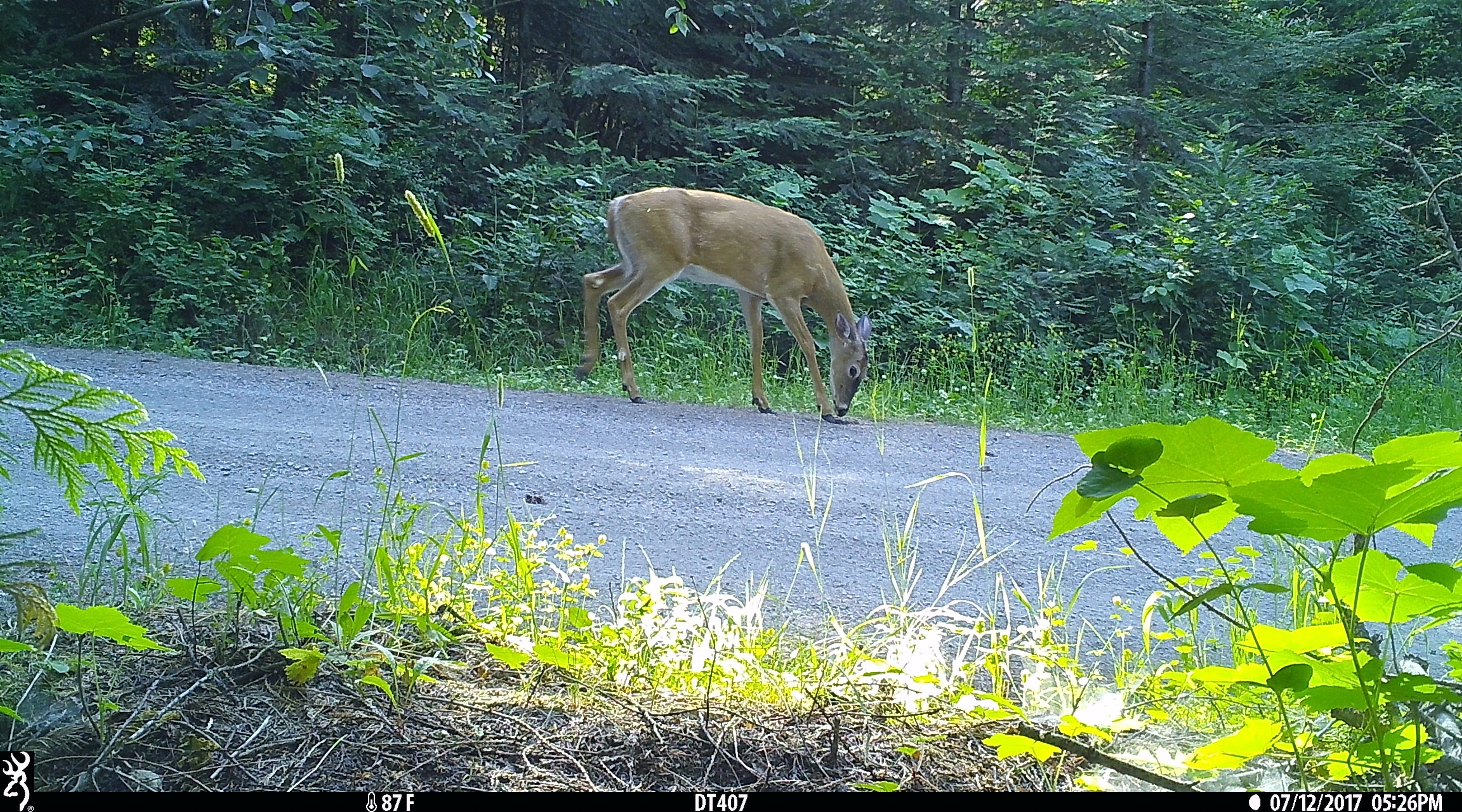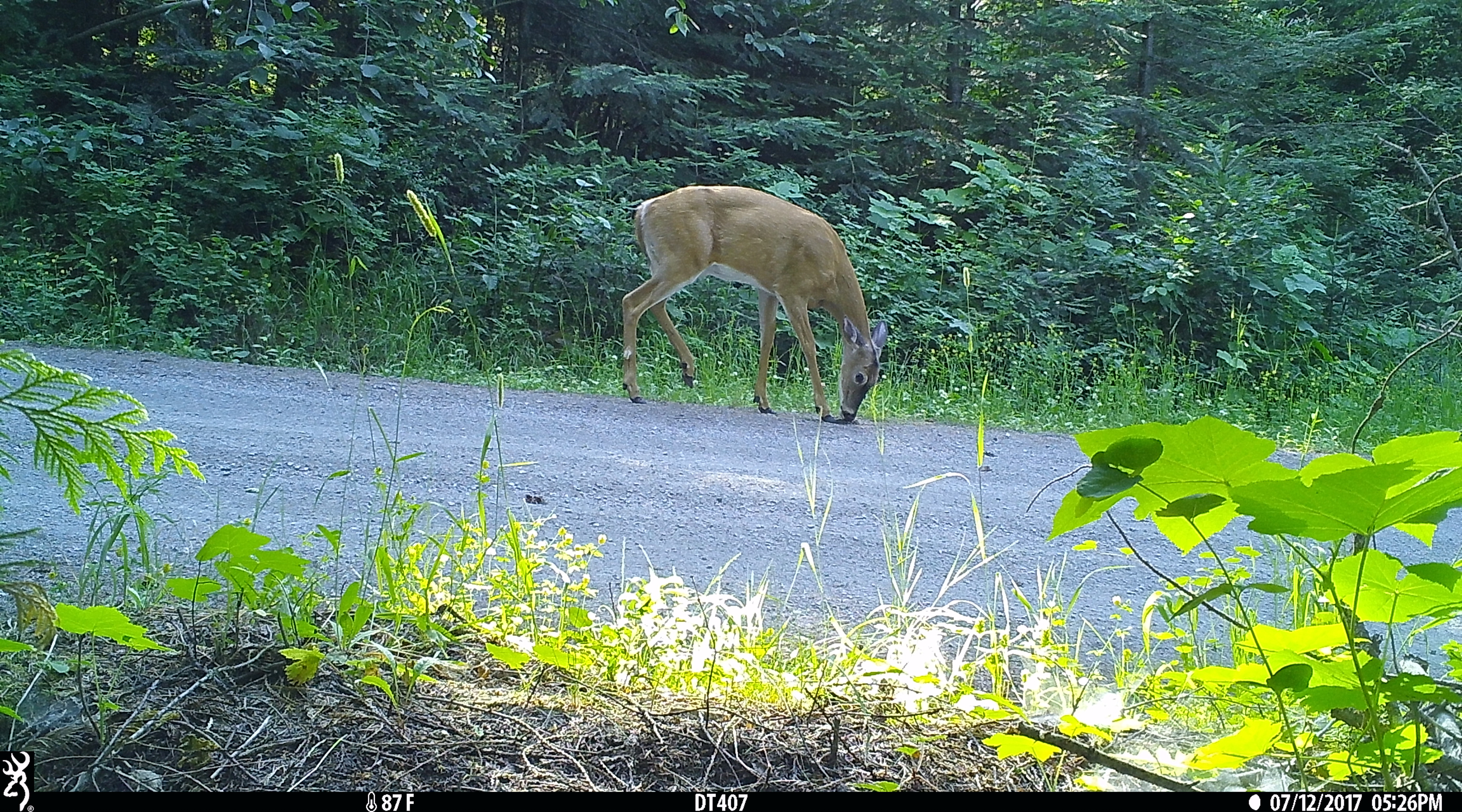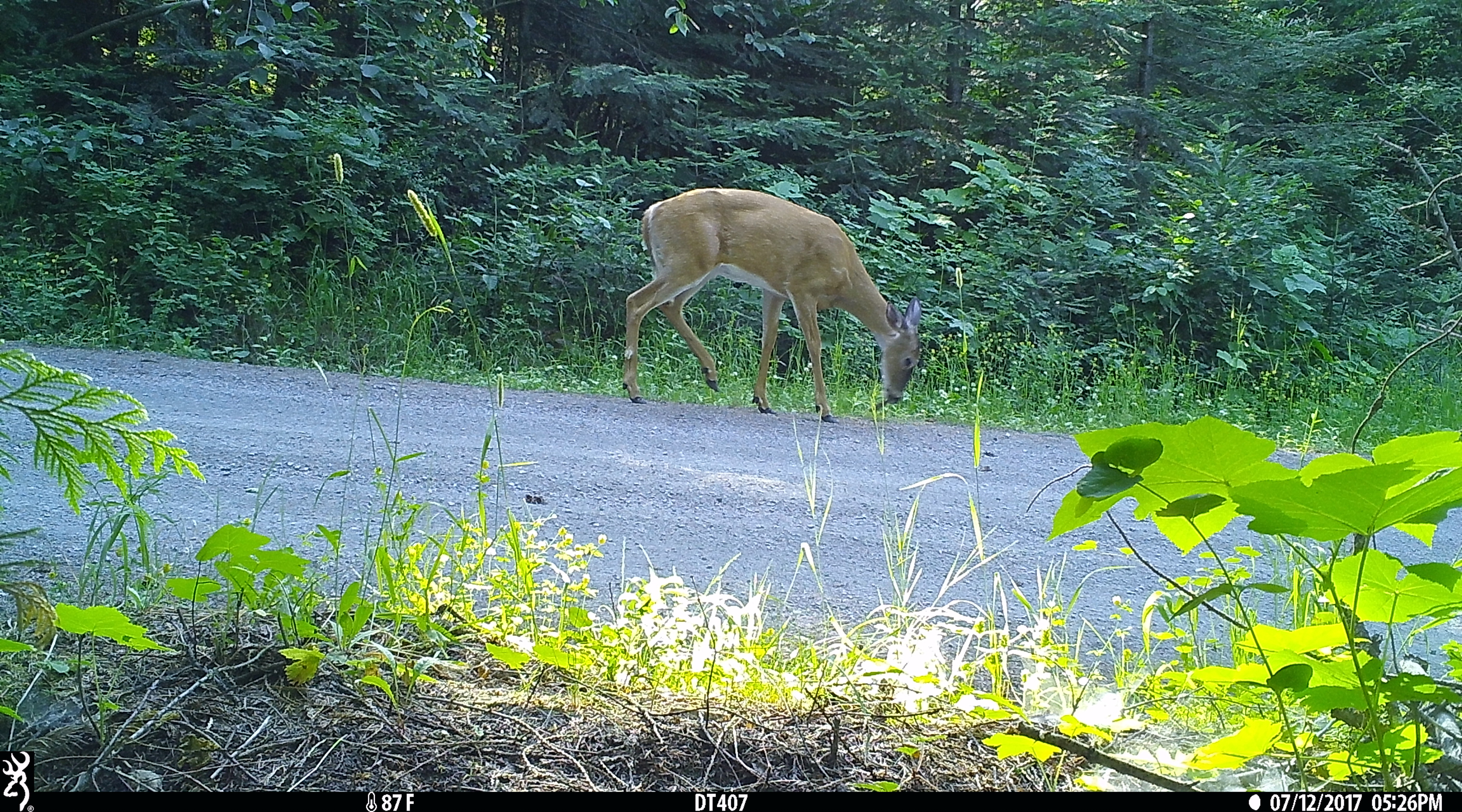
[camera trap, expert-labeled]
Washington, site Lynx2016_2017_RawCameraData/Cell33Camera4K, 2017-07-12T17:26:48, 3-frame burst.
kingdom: Animalia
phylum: Chordata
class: Mammalia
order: Artiodactyla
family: Cervidae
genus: Odocoileus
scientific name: Odocoileus virginianus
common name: white-tailed deer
Odocoileus virginianus (white-tailed deer). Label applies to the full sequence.